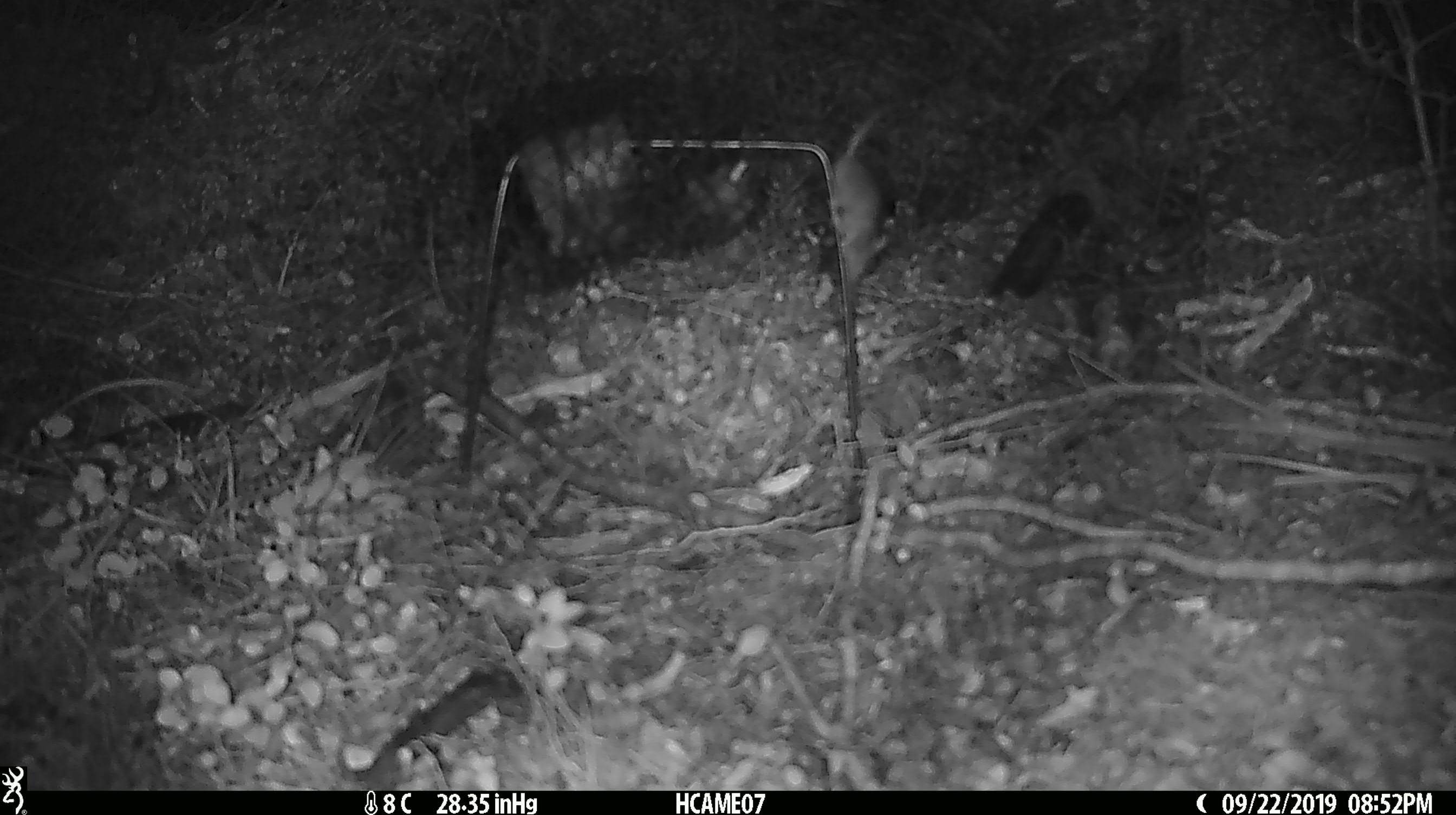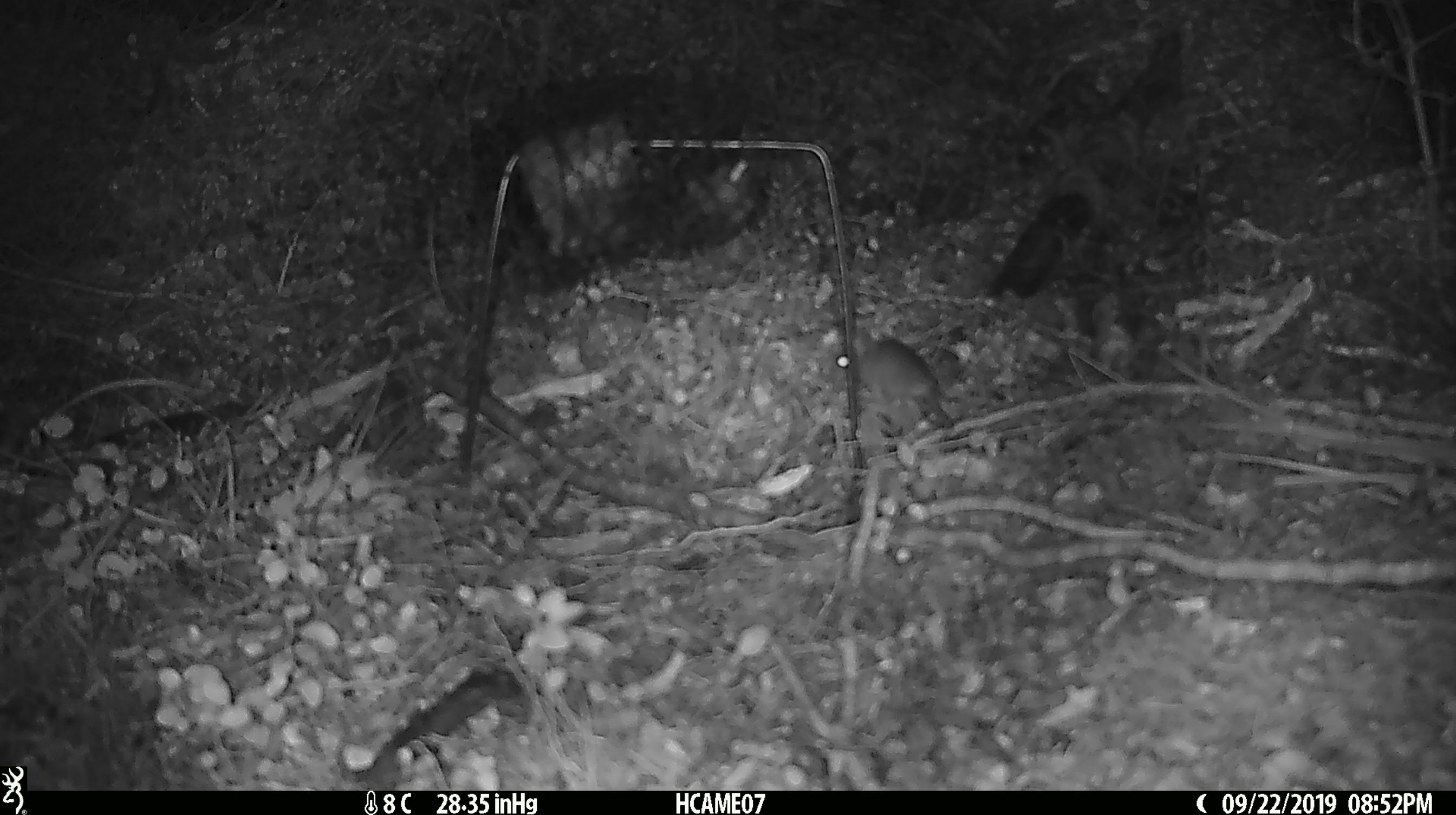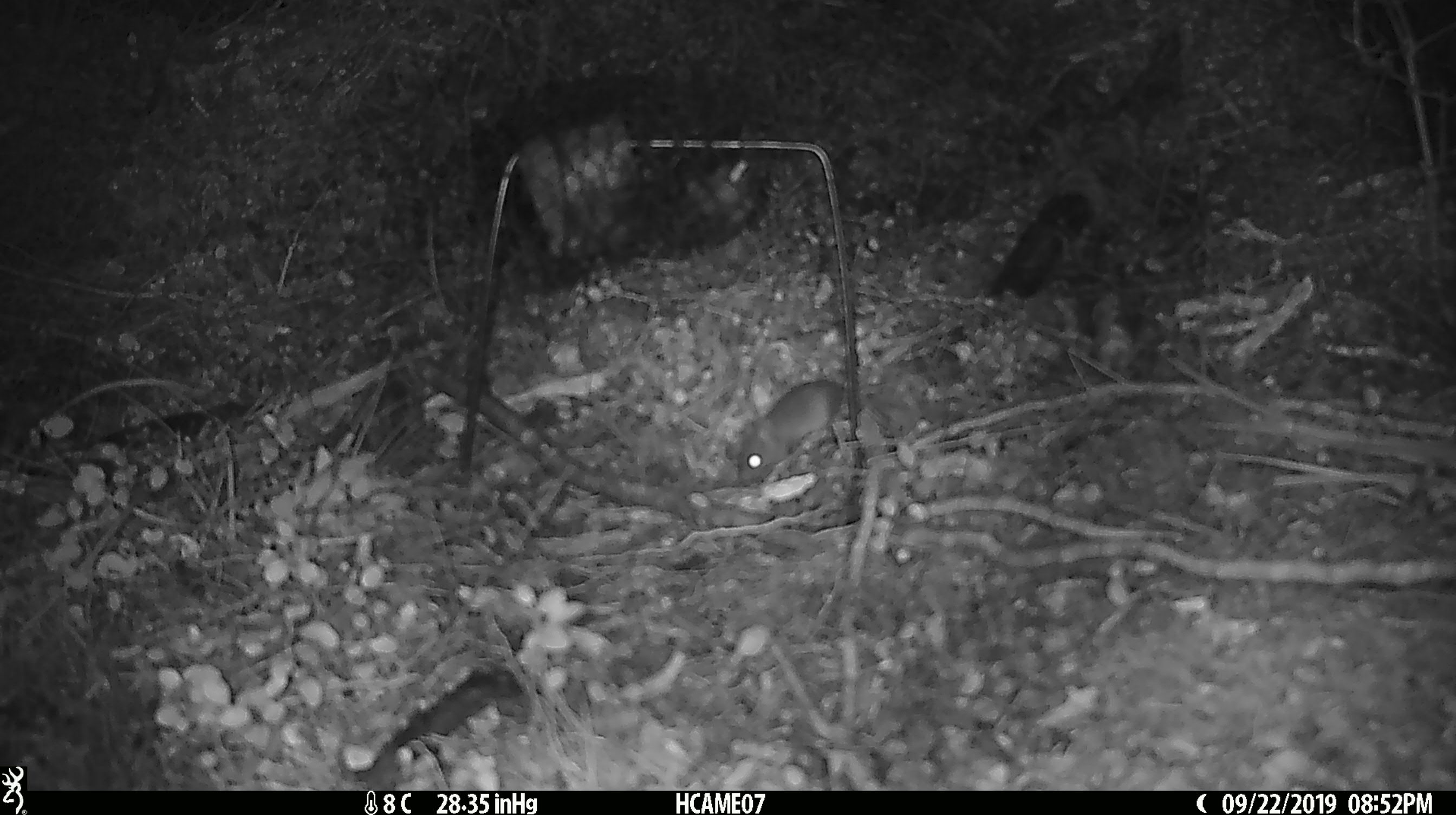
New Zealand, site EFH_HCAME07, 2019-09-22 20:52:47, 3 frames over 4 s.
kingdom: Animalia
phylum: Chordata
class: Mammalia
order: Rodentia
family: Muridae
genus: Mus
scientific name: Mus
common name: mouse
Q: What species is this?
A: Mouse (Mus).